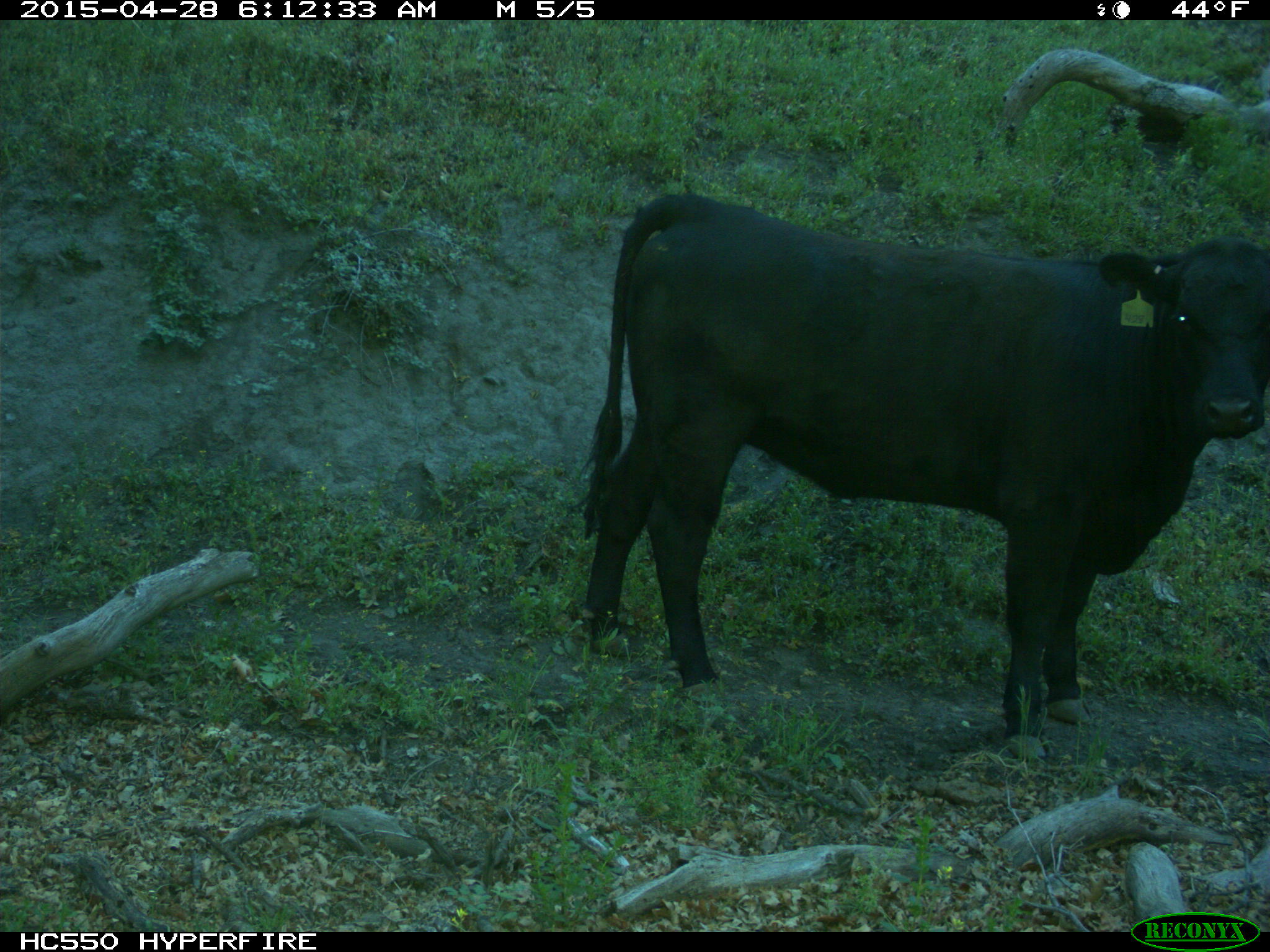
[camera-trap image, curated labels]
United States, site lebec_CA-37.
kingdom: Animalia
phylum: Chordata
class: Mammalia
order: Artiodactyla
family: Bovidae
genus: Bos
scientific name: Bos taurus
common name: domestic cow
Bos taurus (domestic cow).